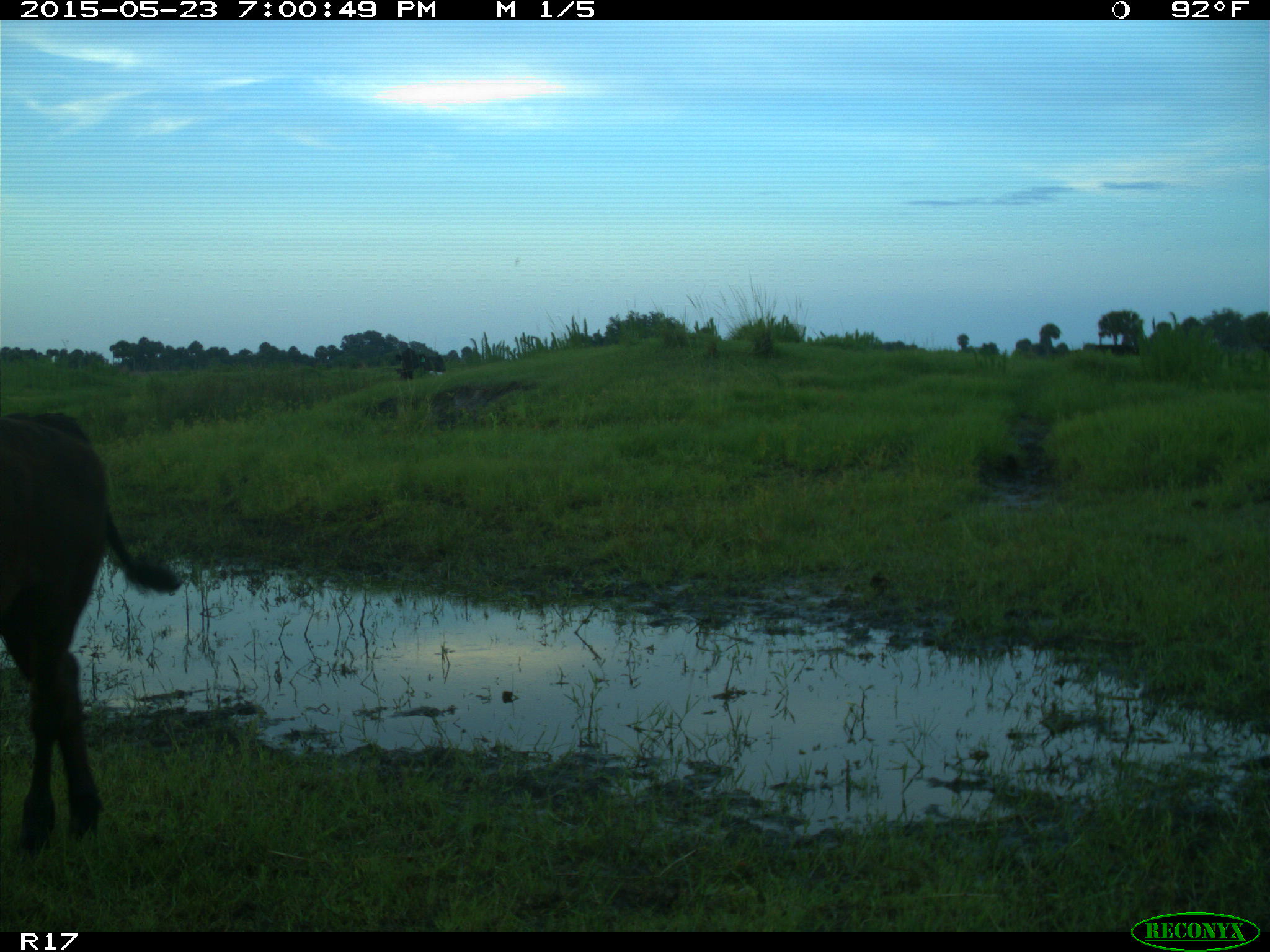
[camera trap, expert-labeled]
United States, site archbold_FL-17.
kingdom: Animalia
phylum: Chordata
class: Mammalia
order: Artiodactyla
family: Bovidae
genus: Bos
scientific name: Bos taurus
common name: domestic cow